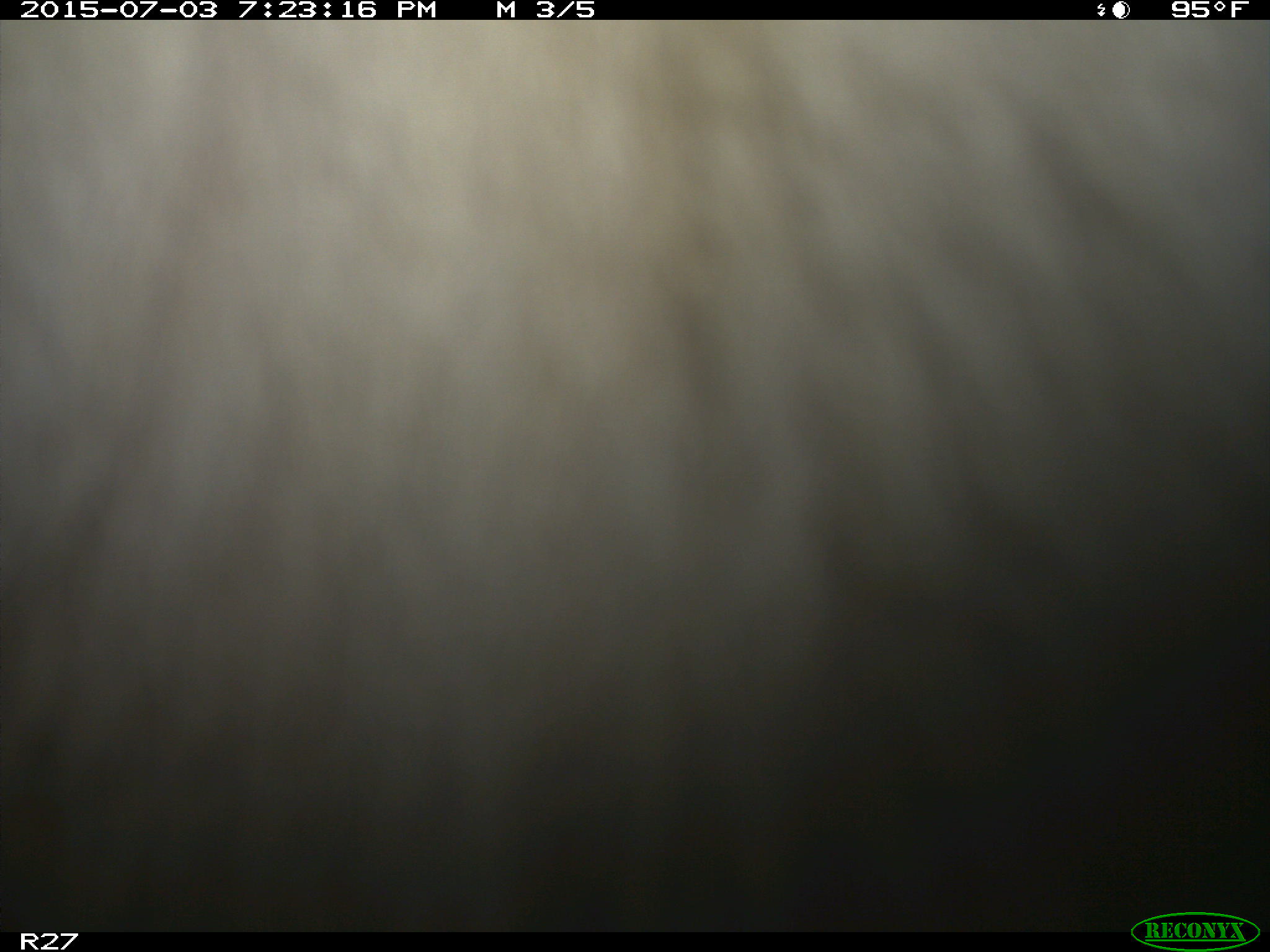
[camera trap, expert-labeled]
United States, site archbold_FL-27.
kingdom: Animalia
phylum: Chordata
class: Mammalia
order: Artiodactyla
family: Bovidae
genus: Bos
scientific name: Bos taurus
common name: domestic cow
Bos taurus (domestic cow).